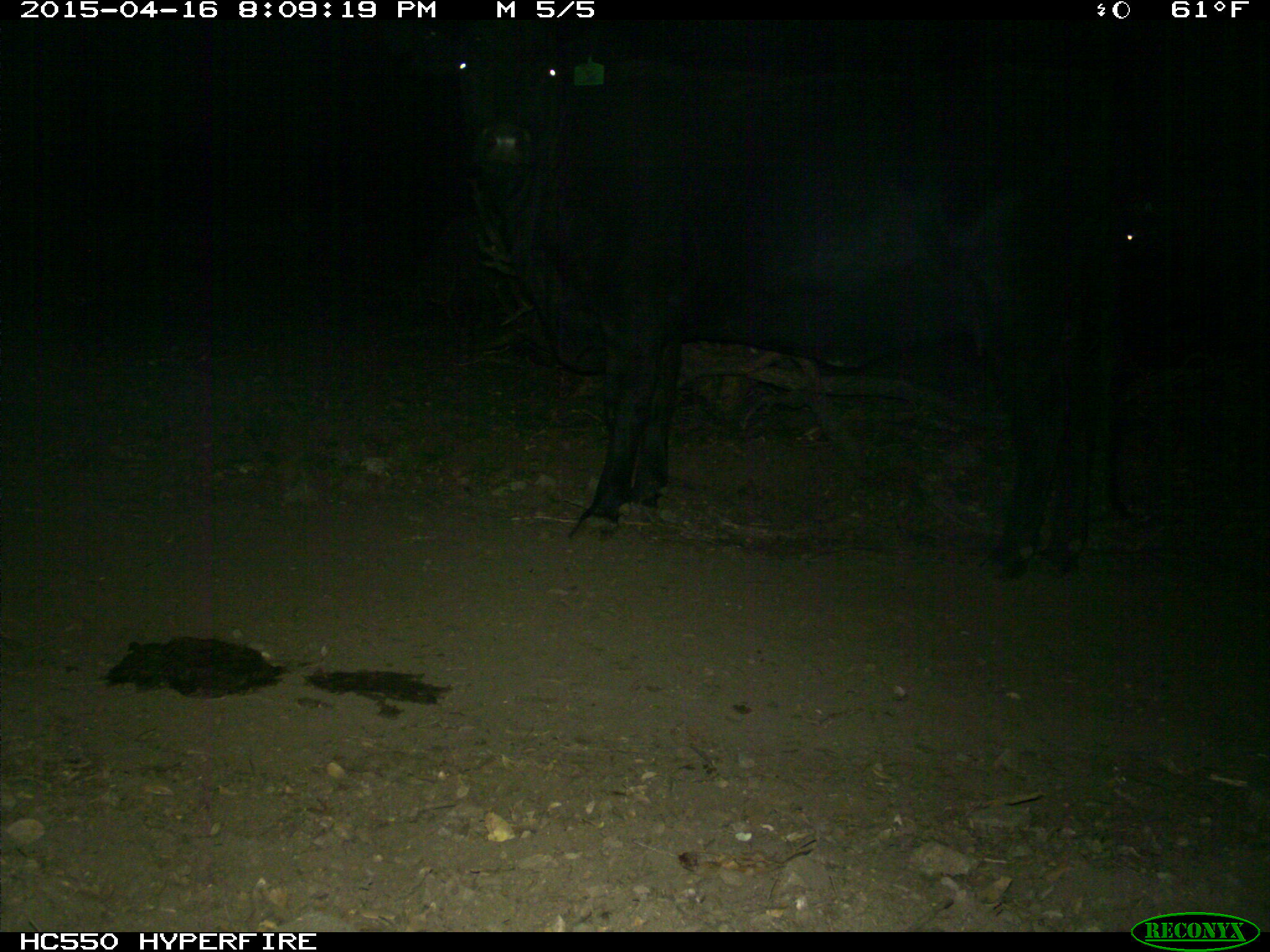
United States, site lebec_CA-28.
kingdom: Animalia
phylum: Chordata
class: Mammalia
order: Artiodactyla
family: Bovidae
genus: Bos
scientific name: Bos taurus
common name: domestic cow